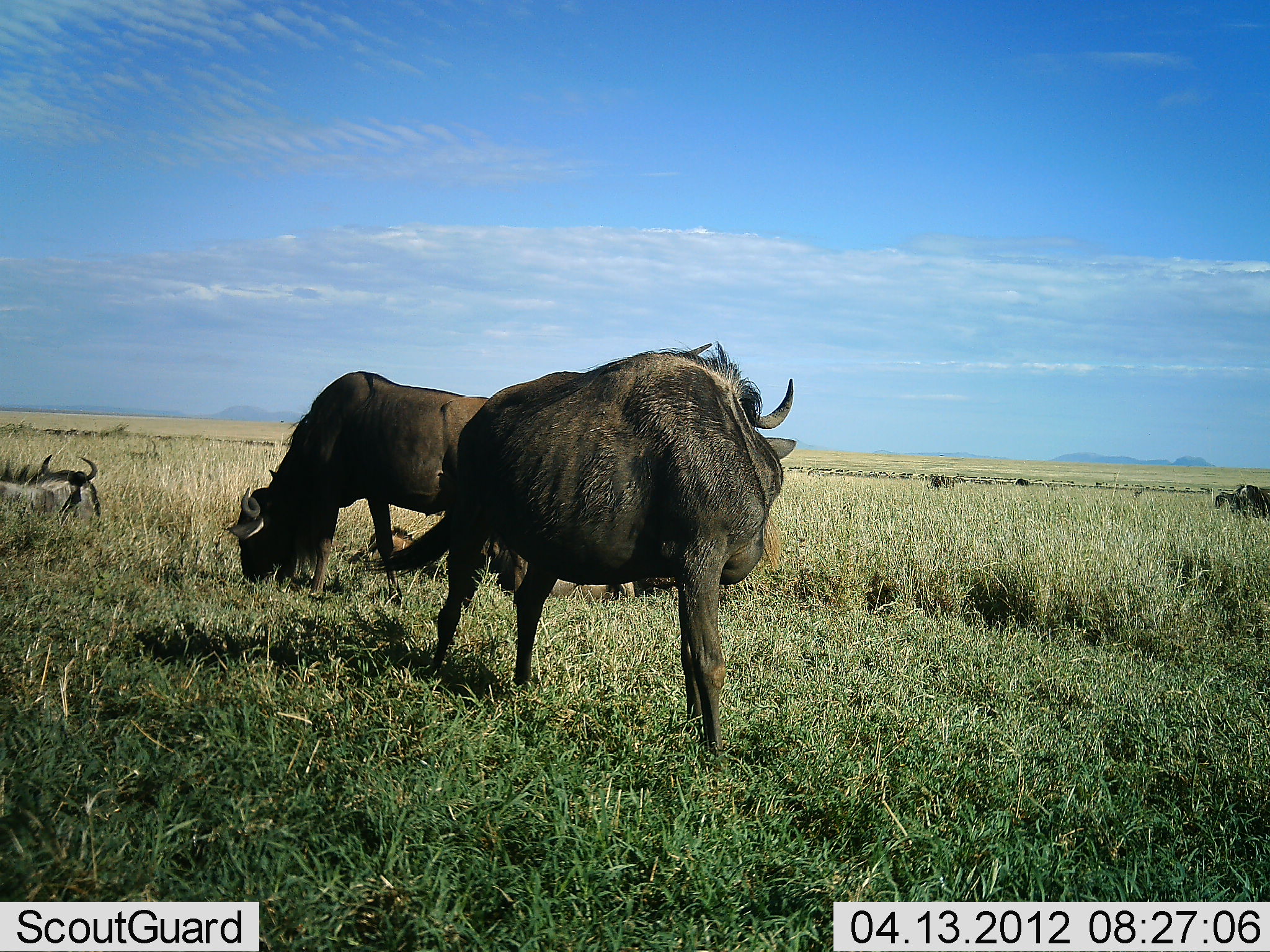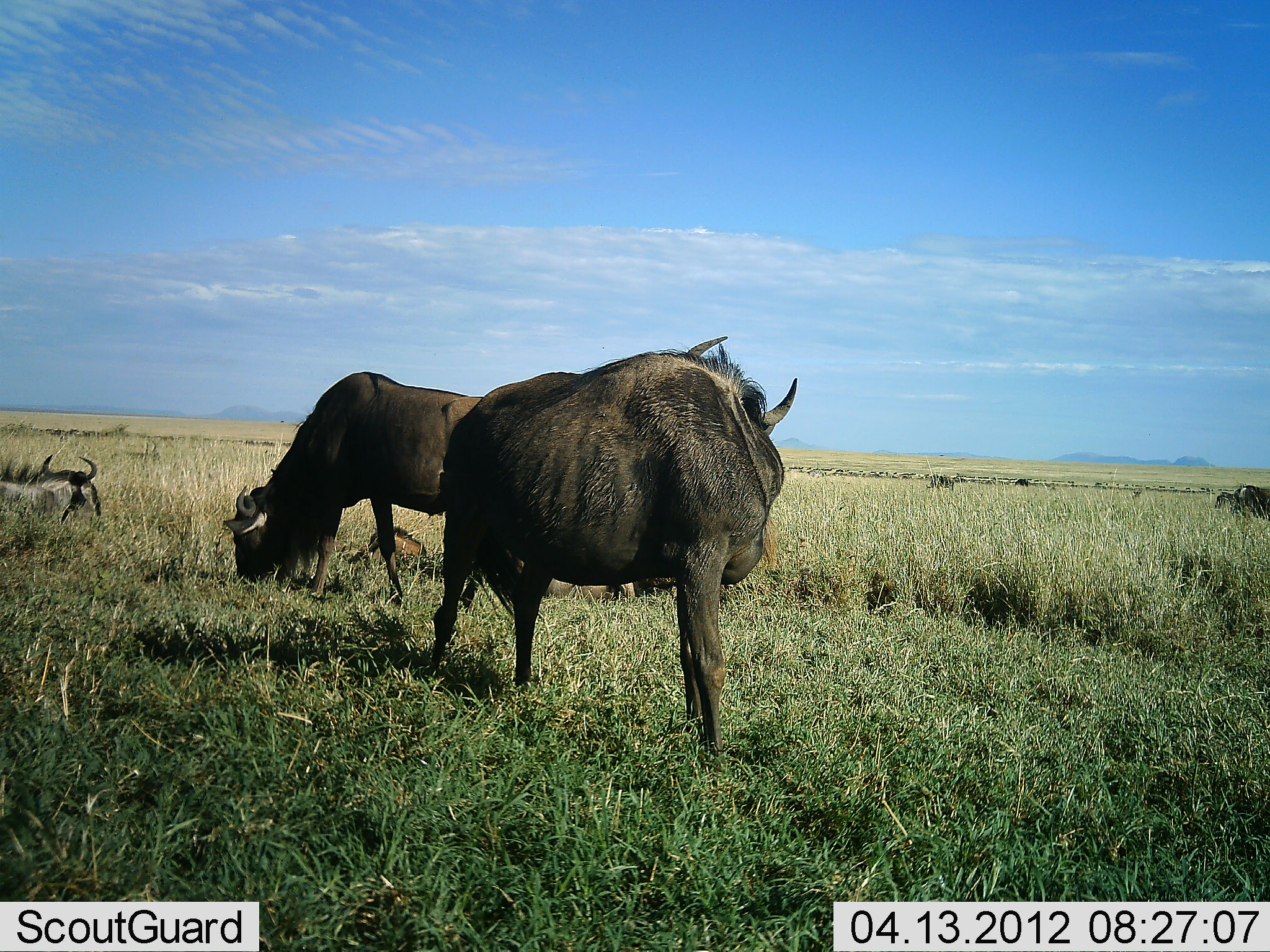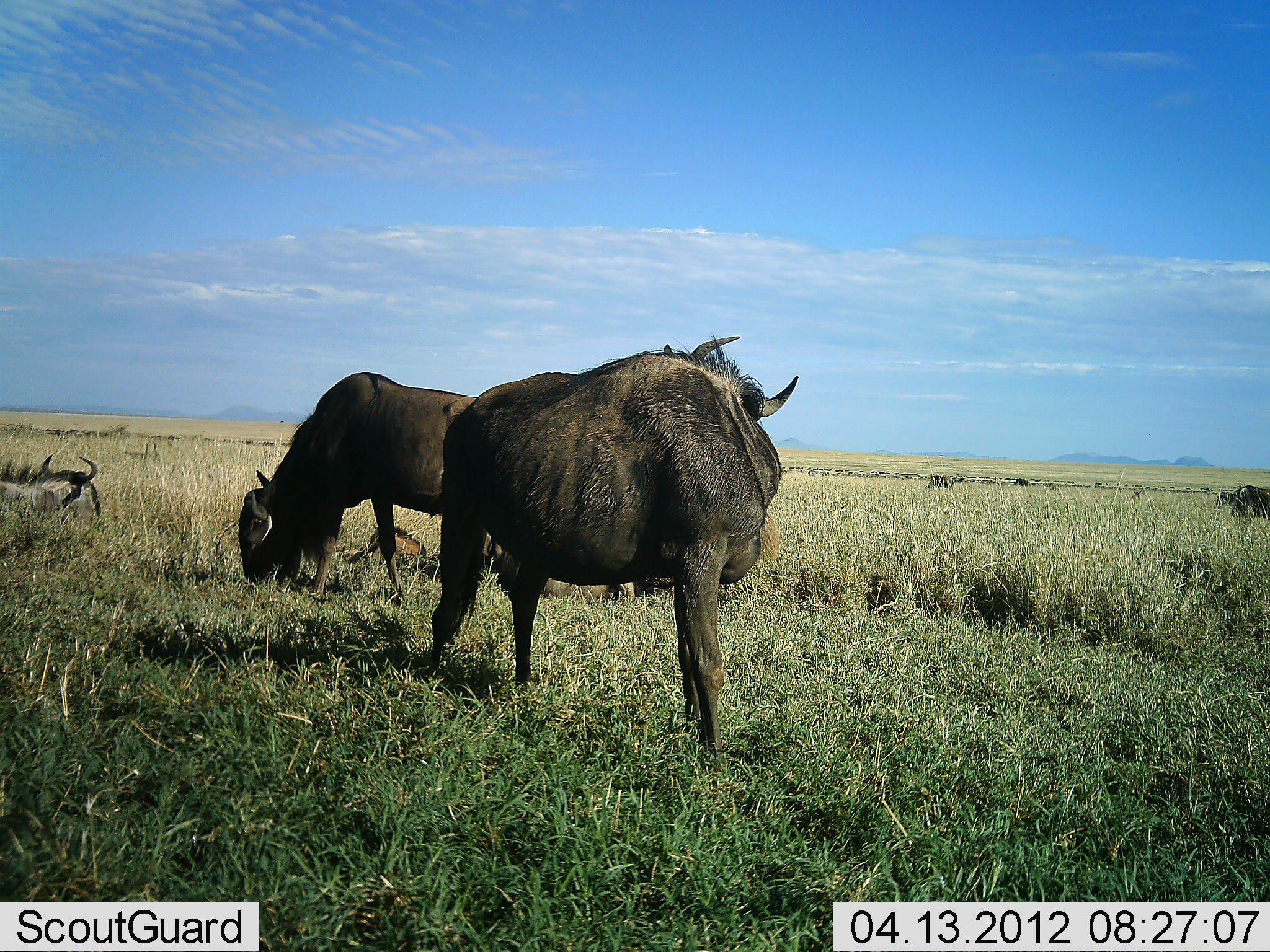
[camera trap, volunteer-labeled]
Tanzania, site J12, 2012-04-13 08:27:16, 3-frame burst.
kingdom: Animalia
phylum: Chordata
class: Mammalia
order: Artiodactyla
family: Bovidae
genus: Connochaetes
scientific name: Connochaetes taurinus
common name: blue wildebeest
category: wildebeest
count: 5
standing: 82%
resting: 73%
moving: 9%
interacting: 0%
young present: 32%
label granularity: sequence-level